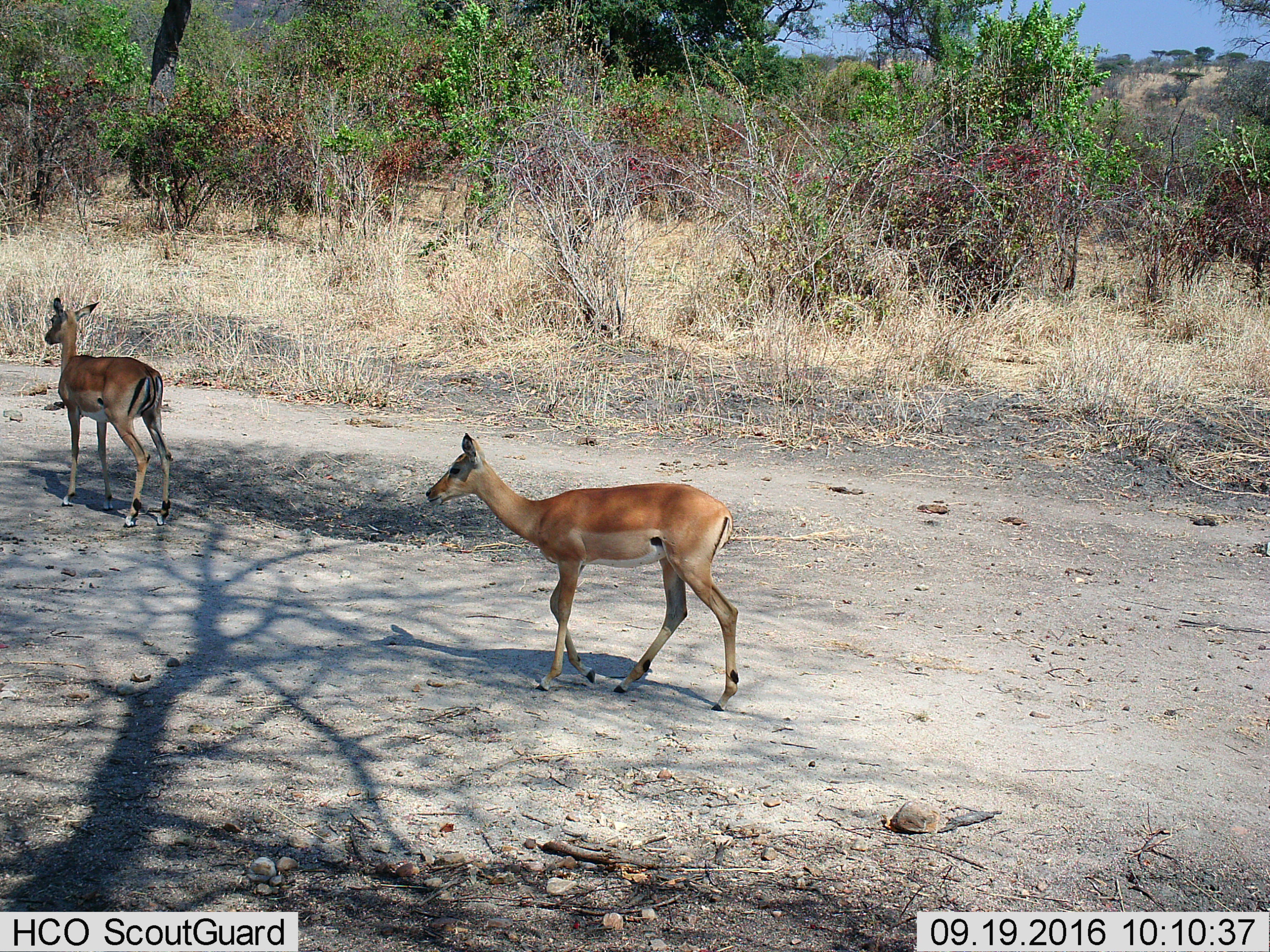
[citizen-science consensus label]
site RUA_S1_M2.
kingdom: Animalia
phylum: Chordata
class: Mammalia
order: Artiodactyla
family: Bovidae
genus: Aepyceros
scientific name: Aepyceros melampus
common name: impala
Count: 2.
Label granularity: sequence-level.